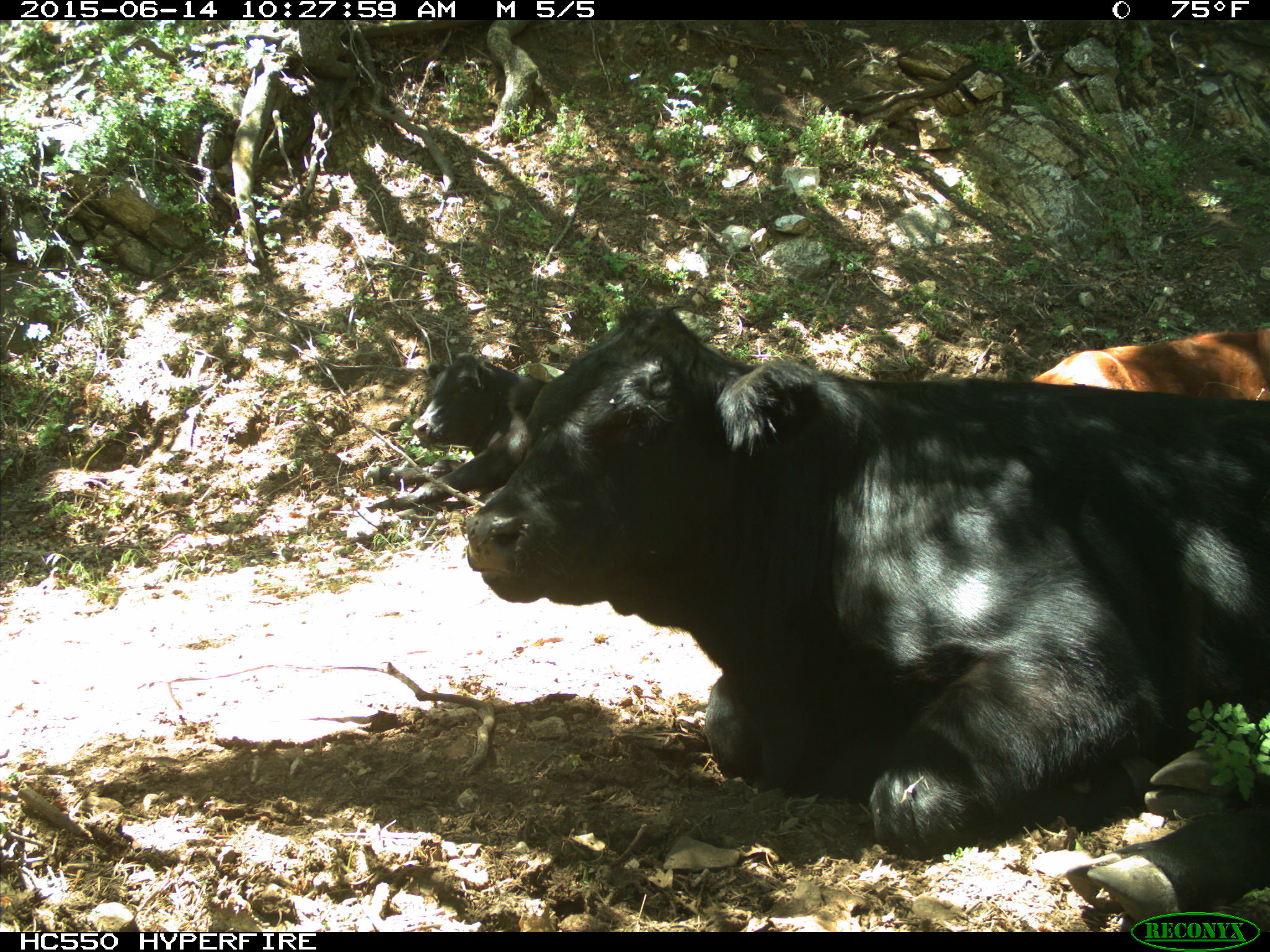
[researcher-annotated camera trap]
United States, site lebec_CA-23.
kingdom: Animalia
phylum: Chordata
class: Mammalia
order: Artiodactyla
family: Bovidae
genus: Bos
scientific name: Bos taurus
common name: domestic cow